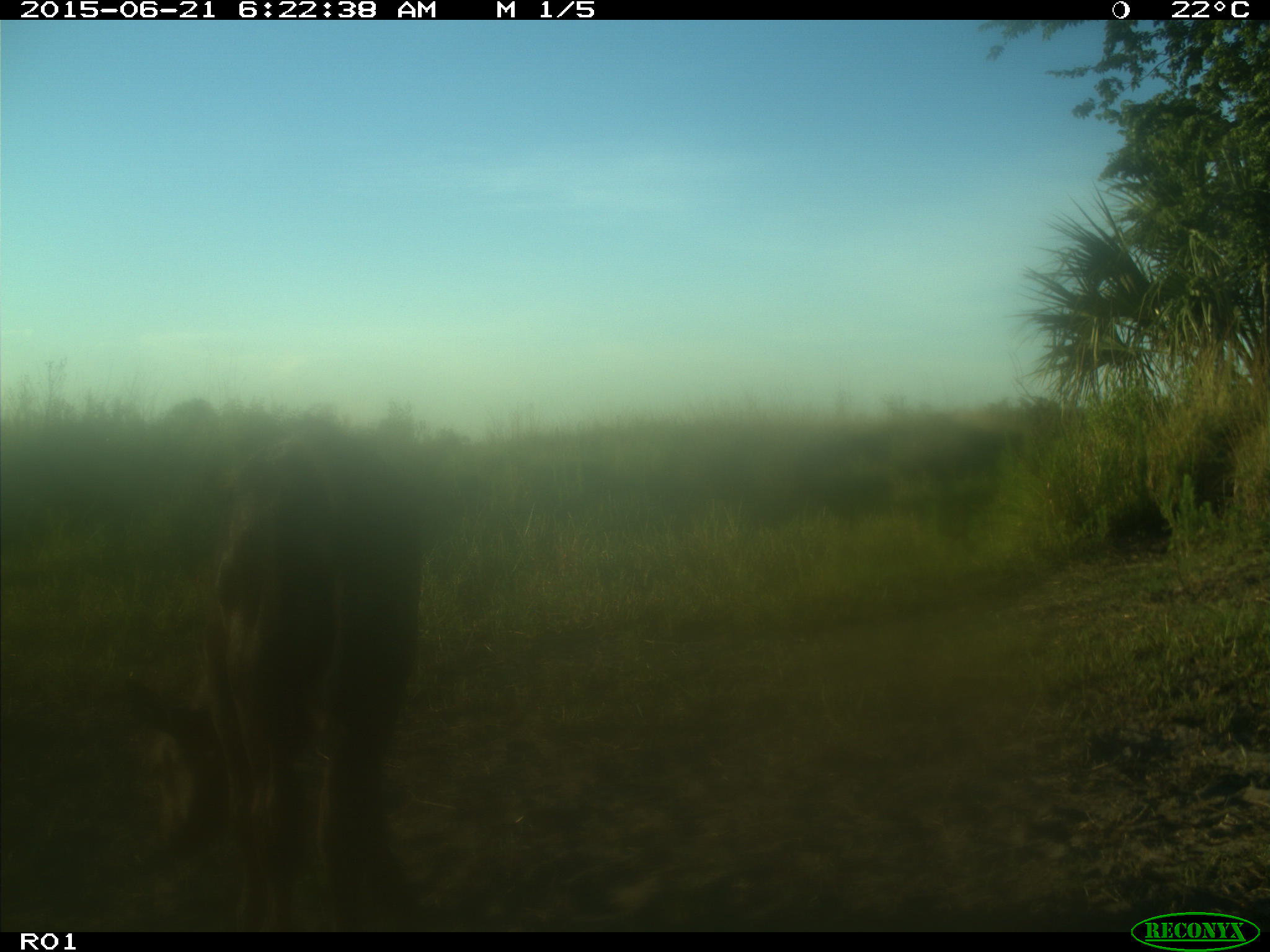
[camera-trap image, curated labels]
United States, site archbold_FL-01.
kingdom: Animalia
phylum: Chordata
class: Mammalia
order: Artiodactyla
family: Bovidae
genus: Bos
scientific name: Bos taurus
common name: domestic cow